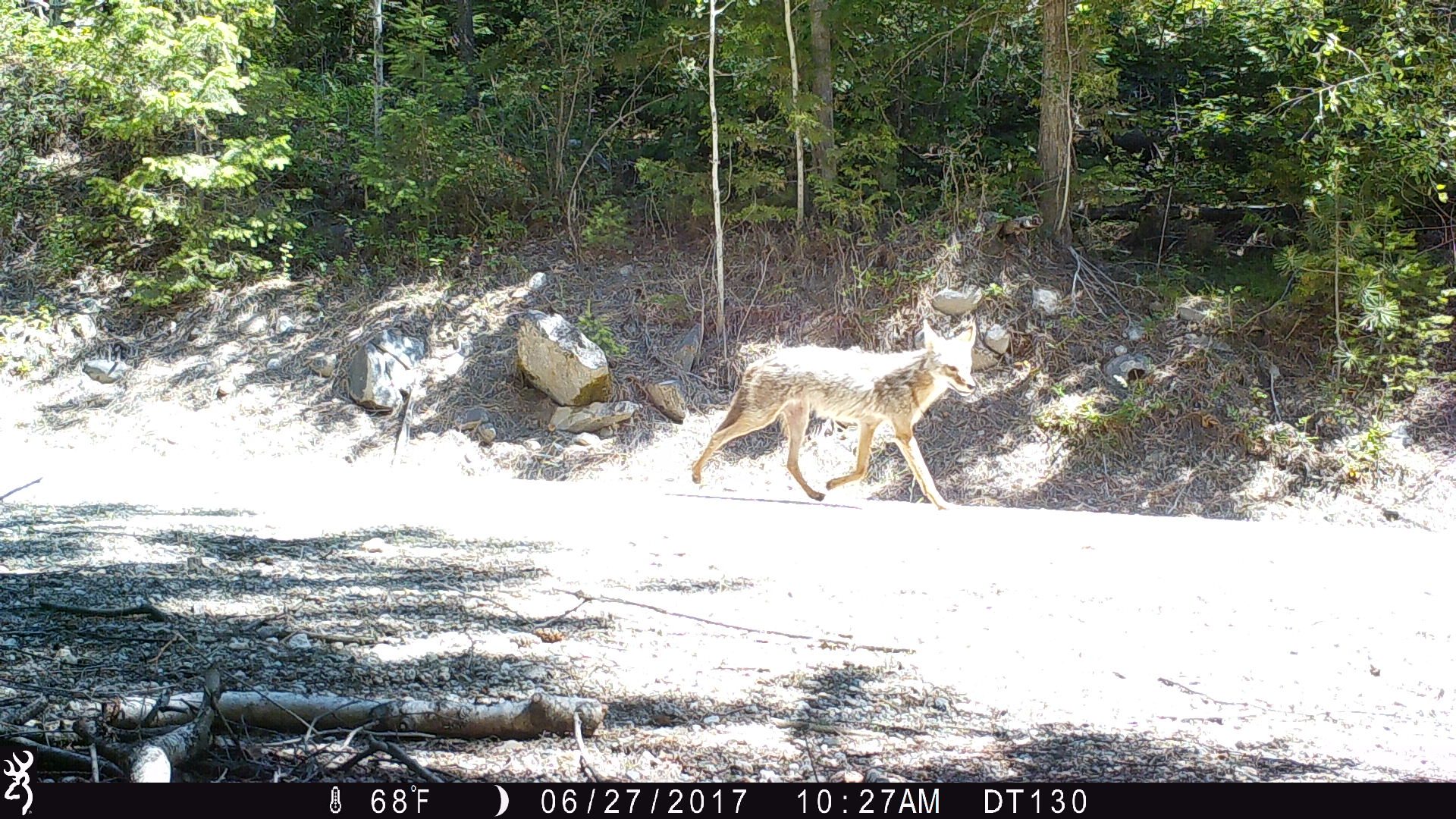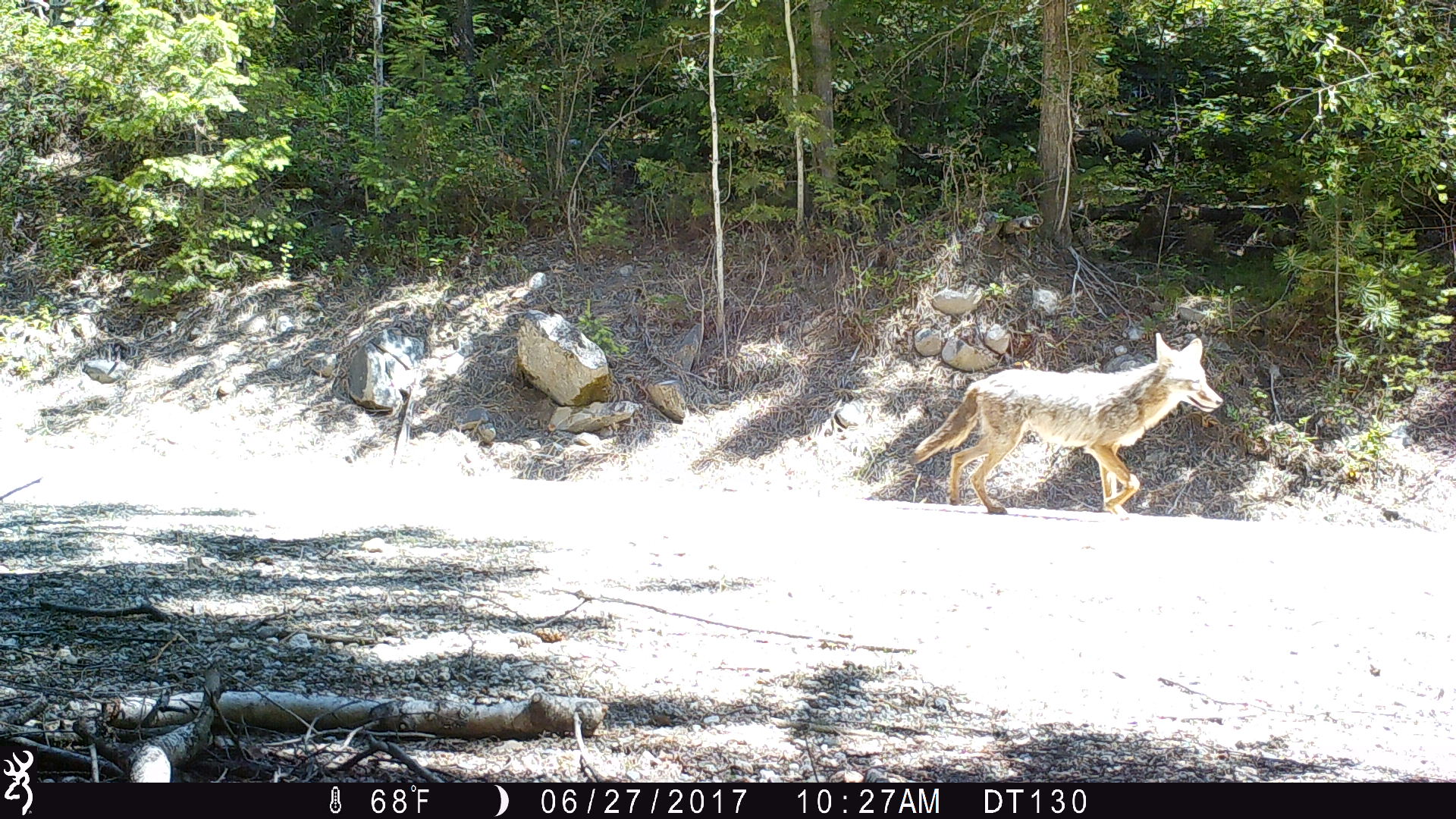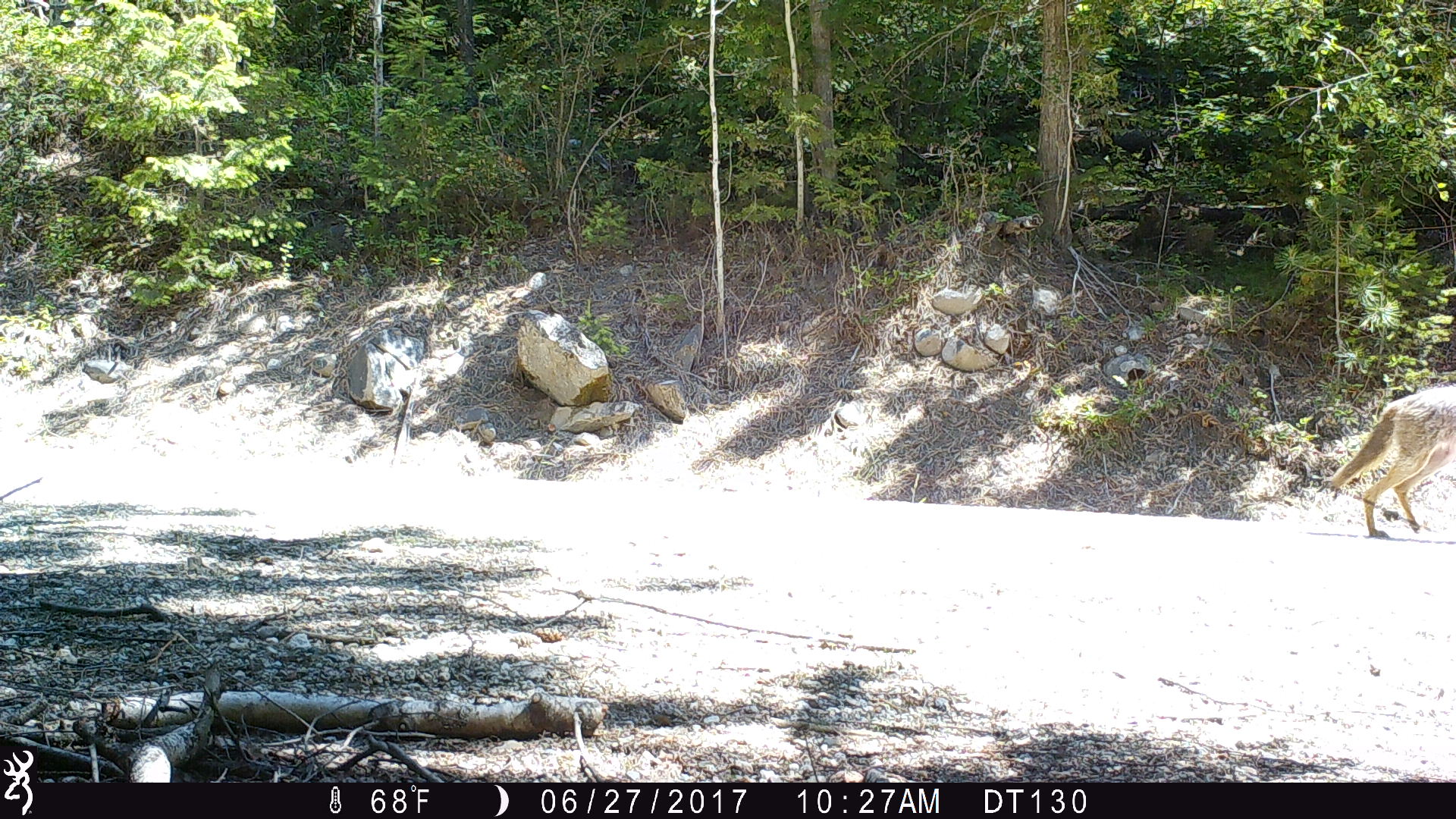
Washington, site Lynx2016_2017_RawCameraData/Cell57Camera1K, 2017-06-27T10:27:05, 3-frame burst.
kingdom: Animalia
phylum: Chordata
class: Mammalia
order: Carnivora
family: Canidae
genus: Canis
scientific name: Canis latrans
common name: coyote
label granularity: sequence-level